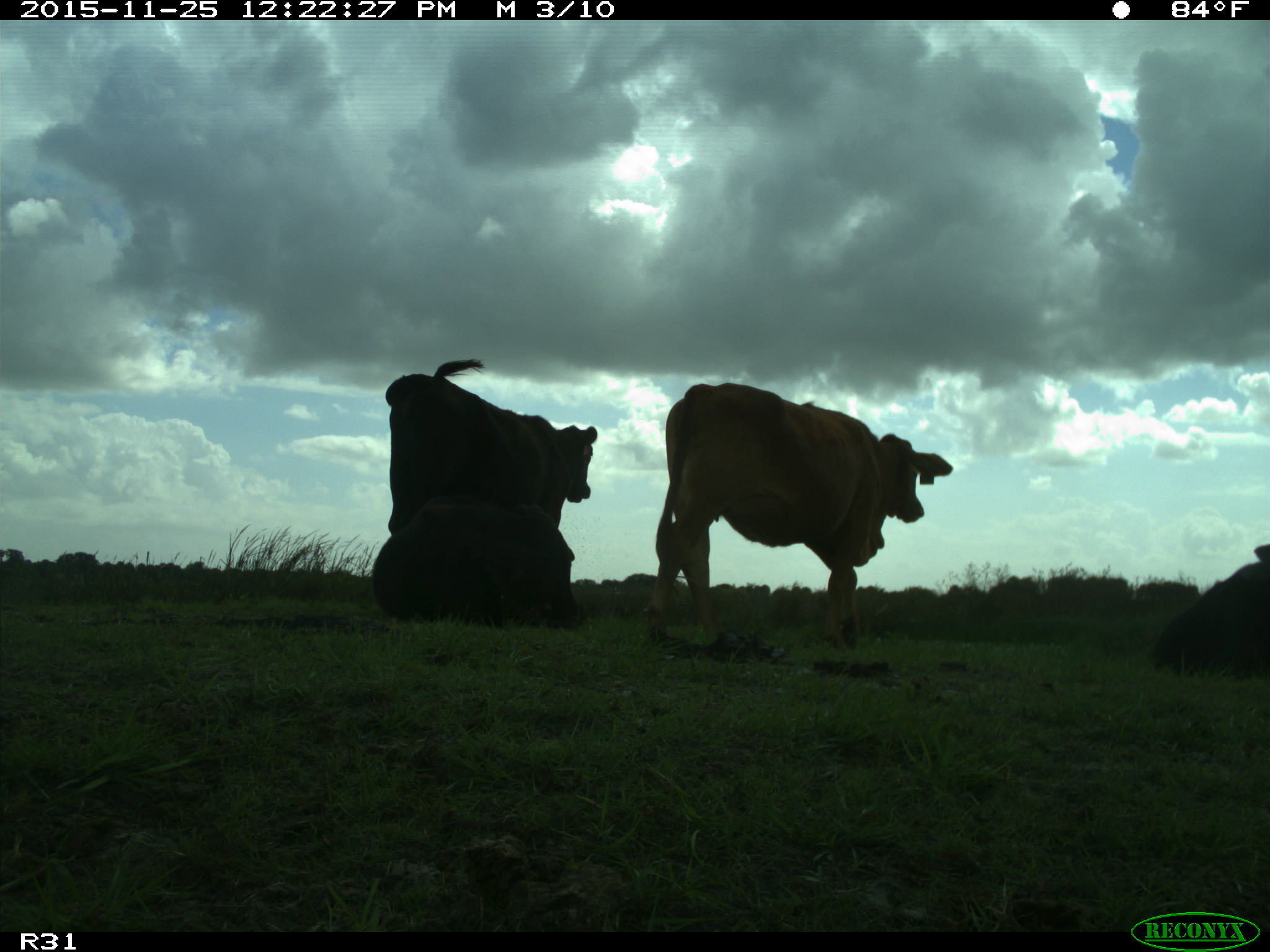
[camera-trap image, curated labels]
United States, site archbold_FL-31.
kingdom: Animalia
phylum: Chordata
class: Mammalia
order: Artiodactyla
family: Bovidae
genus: Bos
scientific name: Bos taurus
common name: domestic cow